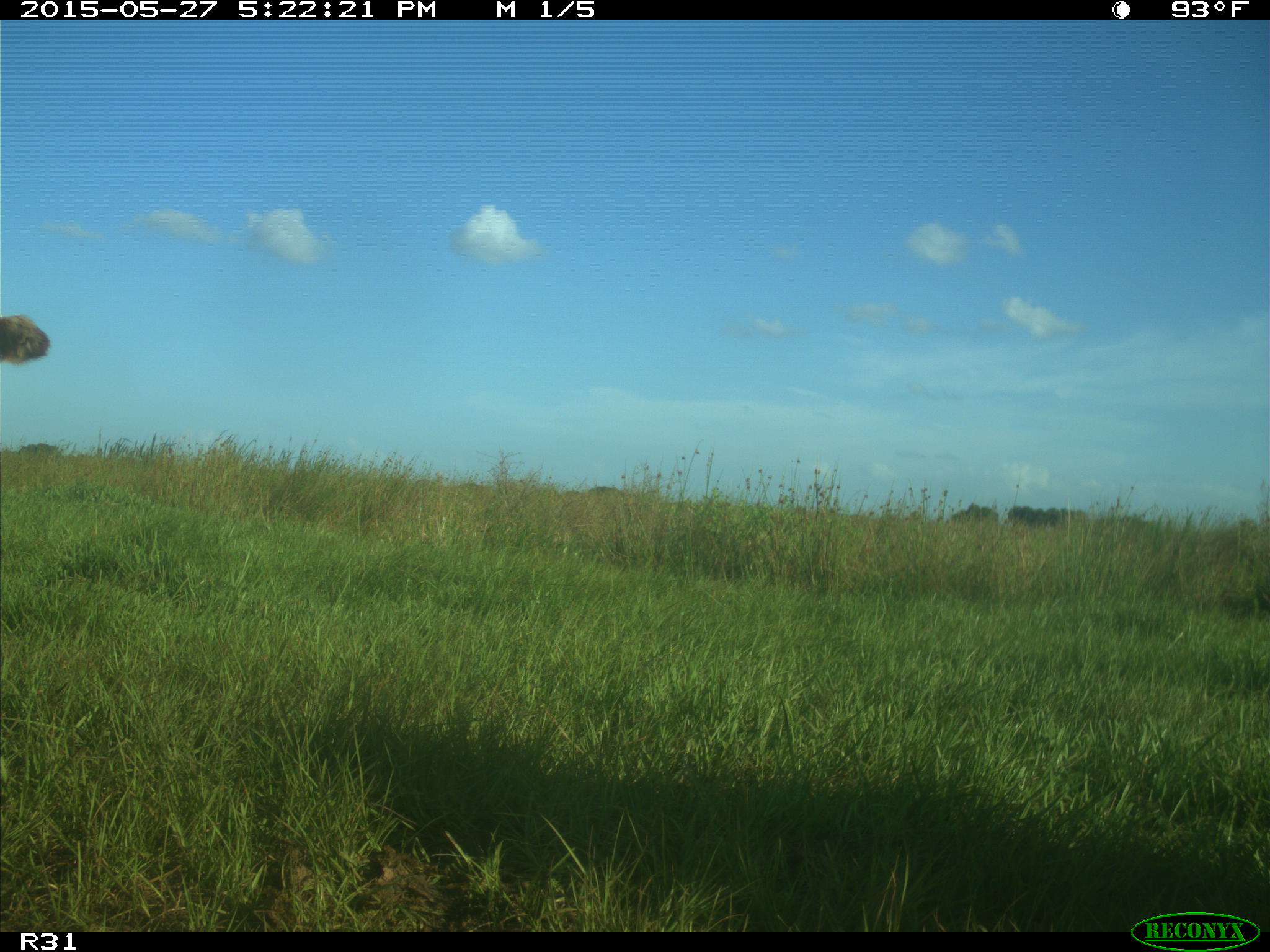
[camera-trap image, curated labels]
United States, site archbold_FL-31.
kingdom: Animalia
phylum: Chordata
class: Mammalia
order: Artiodactyla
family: Bovidae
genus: Bos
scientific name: Bos taurus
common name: domestic cow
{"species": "Bos taurus (domestic cow)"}